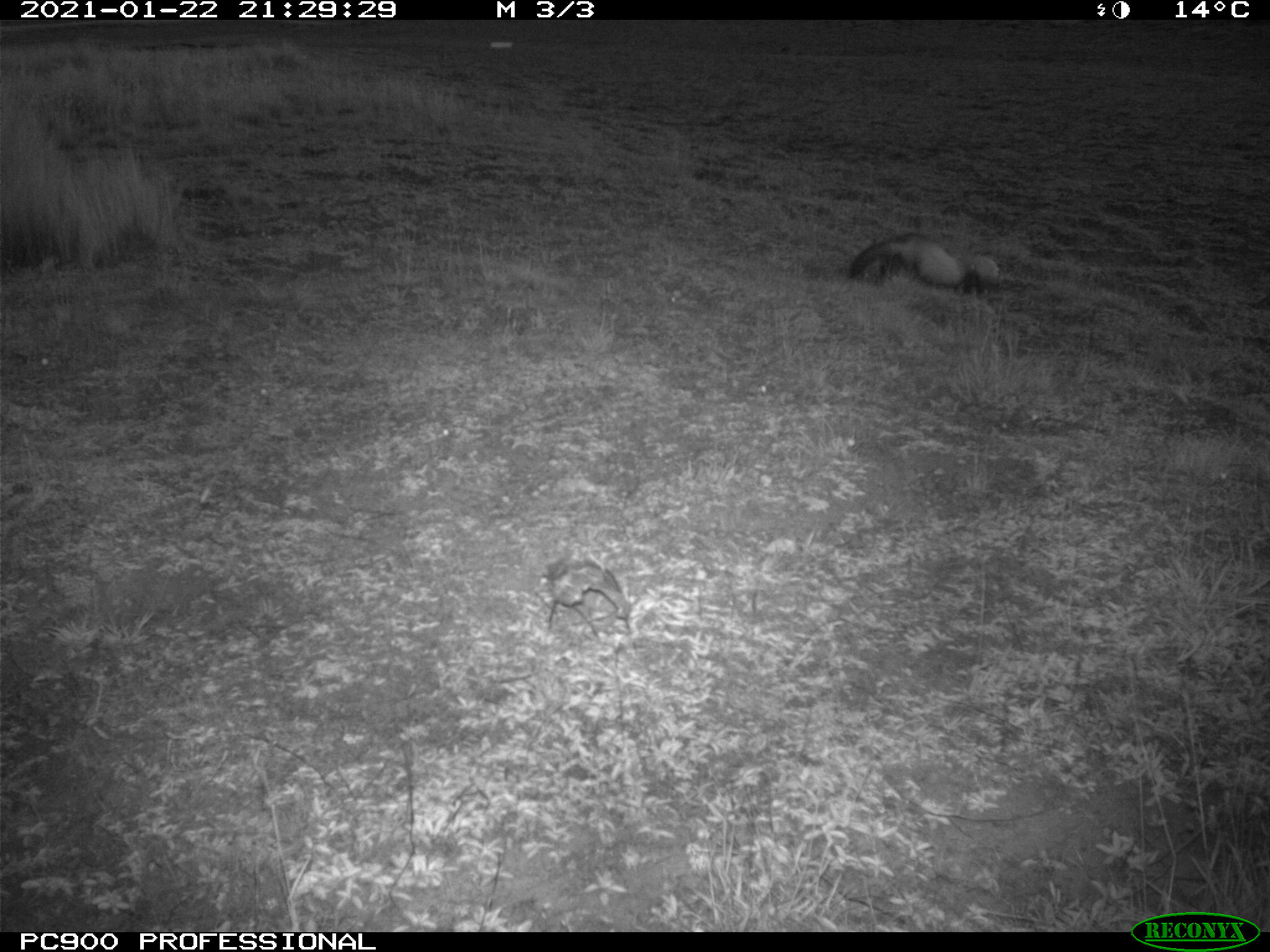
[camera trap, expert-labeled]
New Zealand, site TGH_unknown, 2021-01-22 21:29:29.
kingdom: Animalia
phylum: Chordata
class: Mammalia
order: Carnivora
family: Mustelidae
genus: Mustela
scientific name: Mustela furo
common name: ferret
Ferret (Mustela furo).